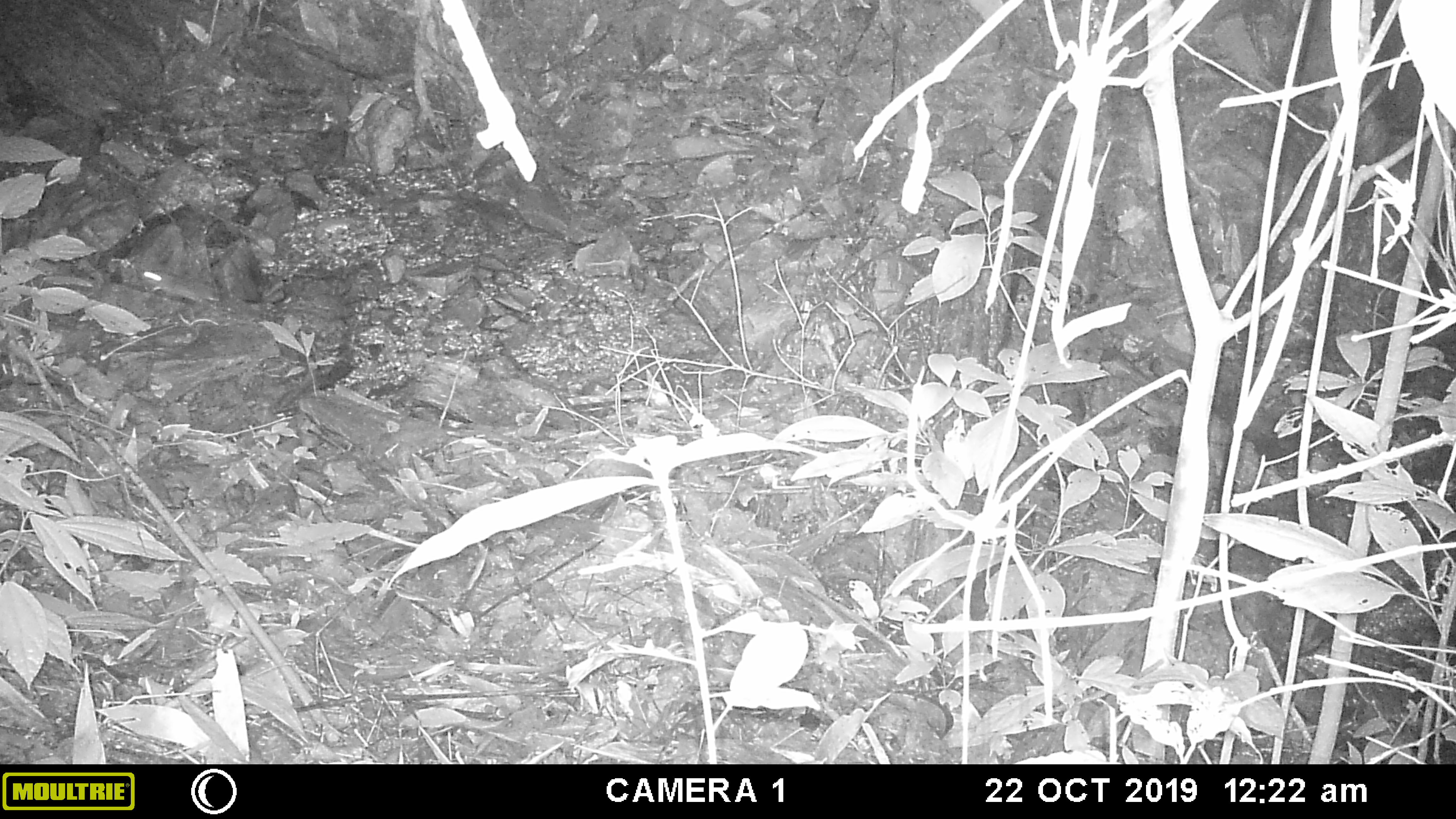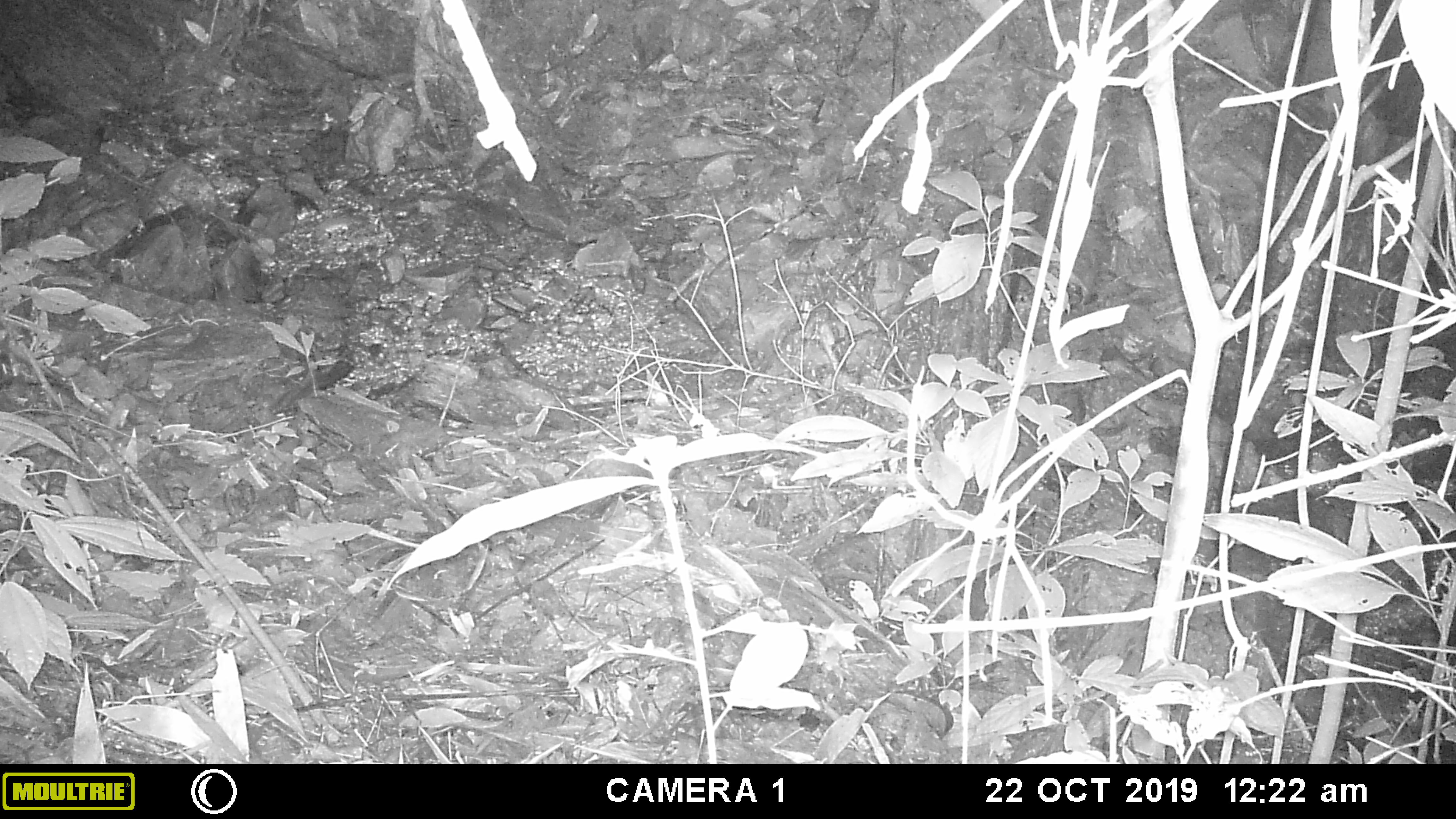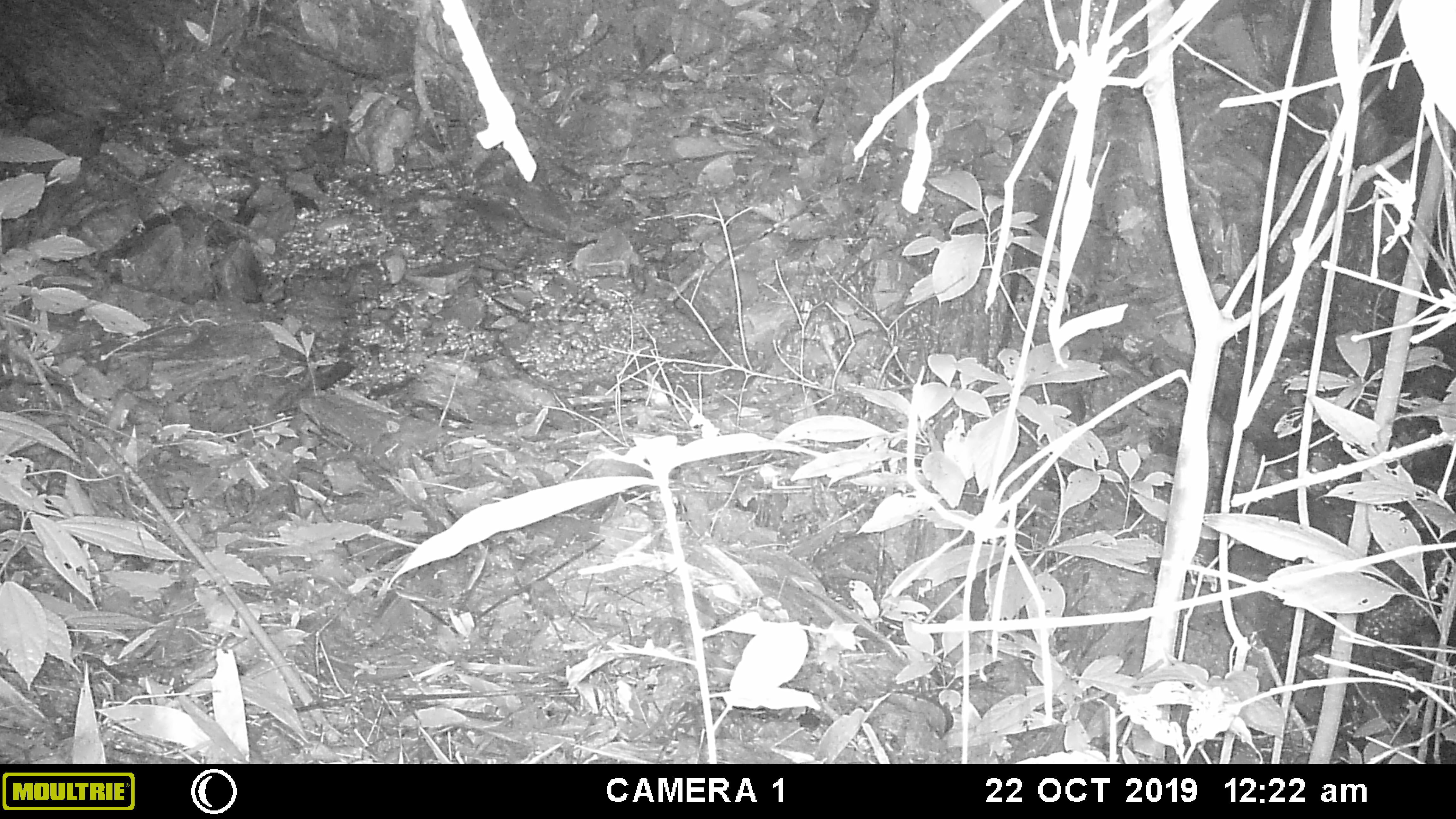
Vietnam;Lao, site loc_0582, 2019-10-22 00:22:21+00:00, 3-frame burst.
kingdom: Animalia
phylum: Chordata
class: Mammalia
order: Rodentia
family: Muridae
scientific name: Muridae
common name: old-world mice and rats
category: unidentified murid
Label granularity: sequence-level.